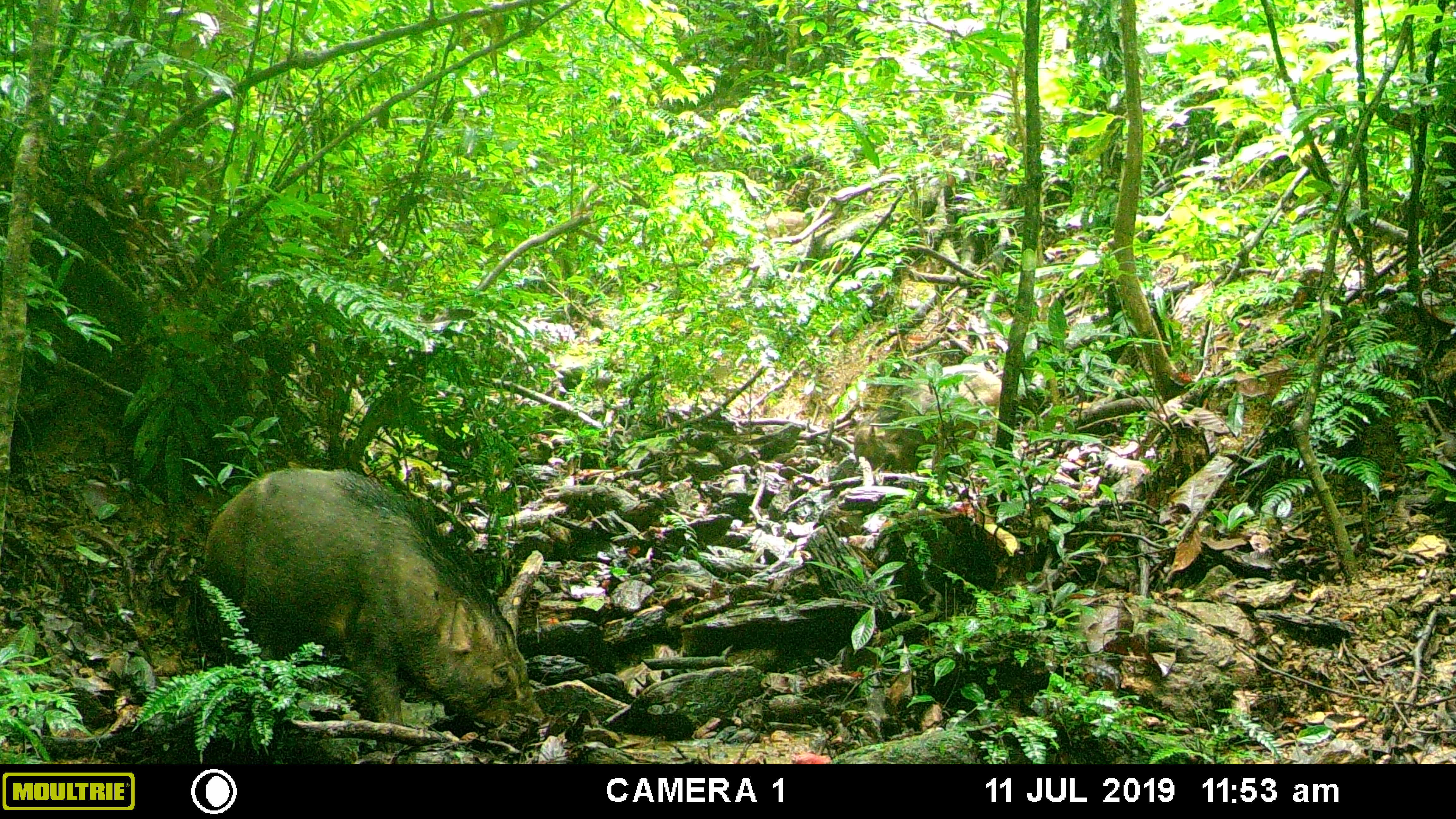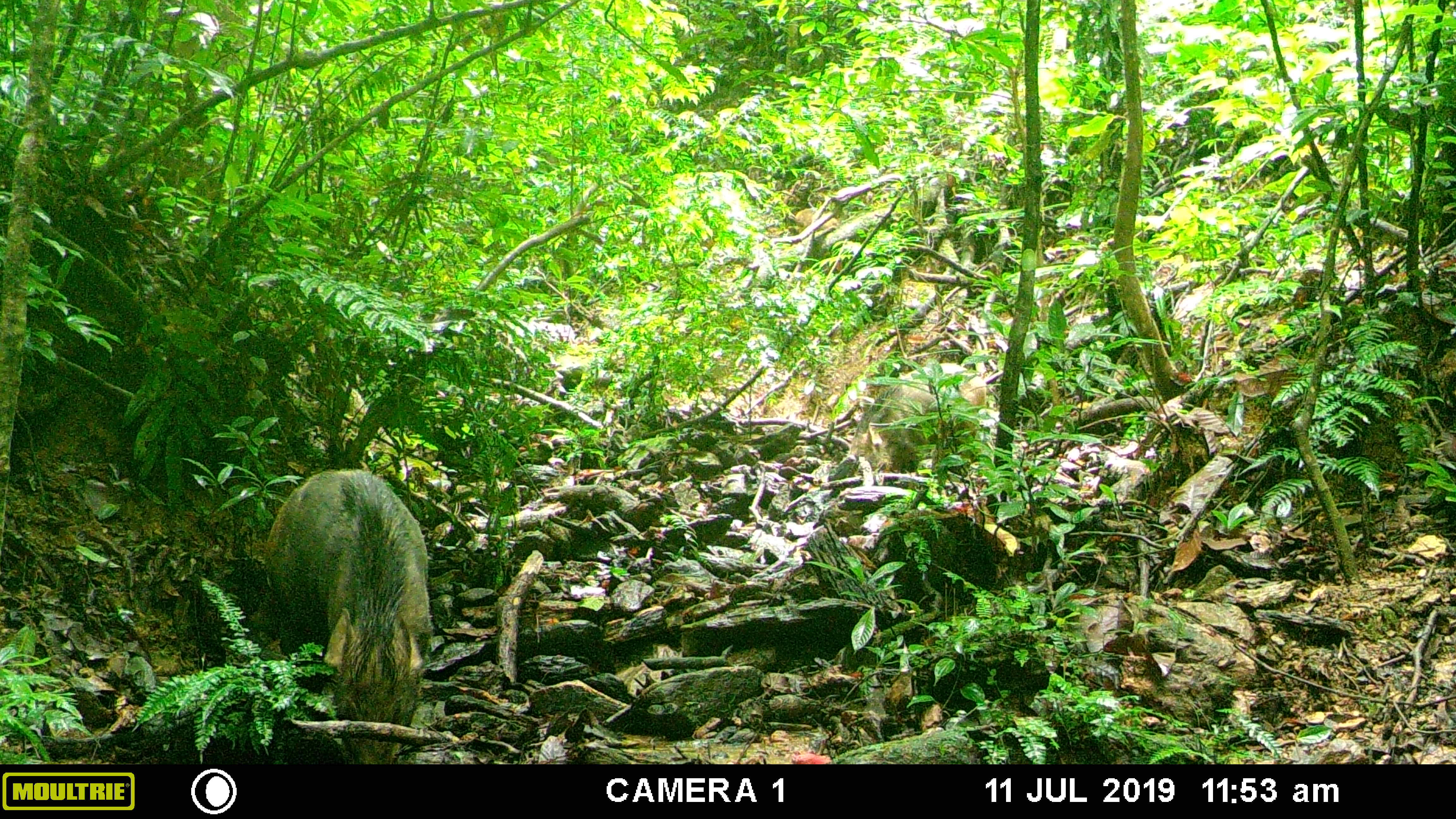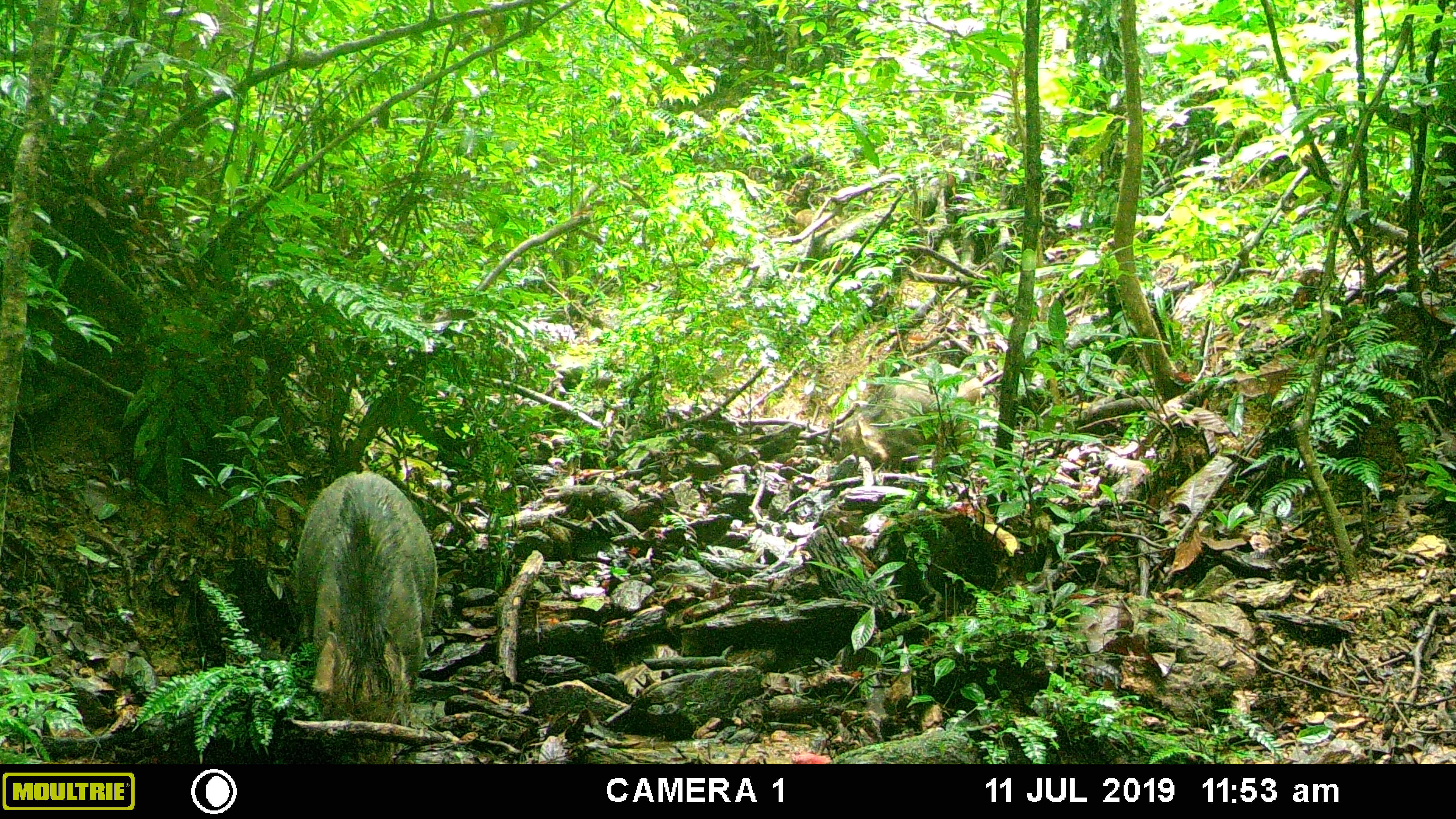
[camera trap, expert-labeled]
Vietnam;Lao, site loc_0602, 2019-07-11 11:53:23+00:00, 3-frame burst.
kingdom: Animalia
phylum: Chordata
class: Mammalia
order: Artiodactyla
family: Suidae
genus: Sus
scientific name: Sus scrofa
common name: eurasian wild pig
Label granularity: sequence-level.